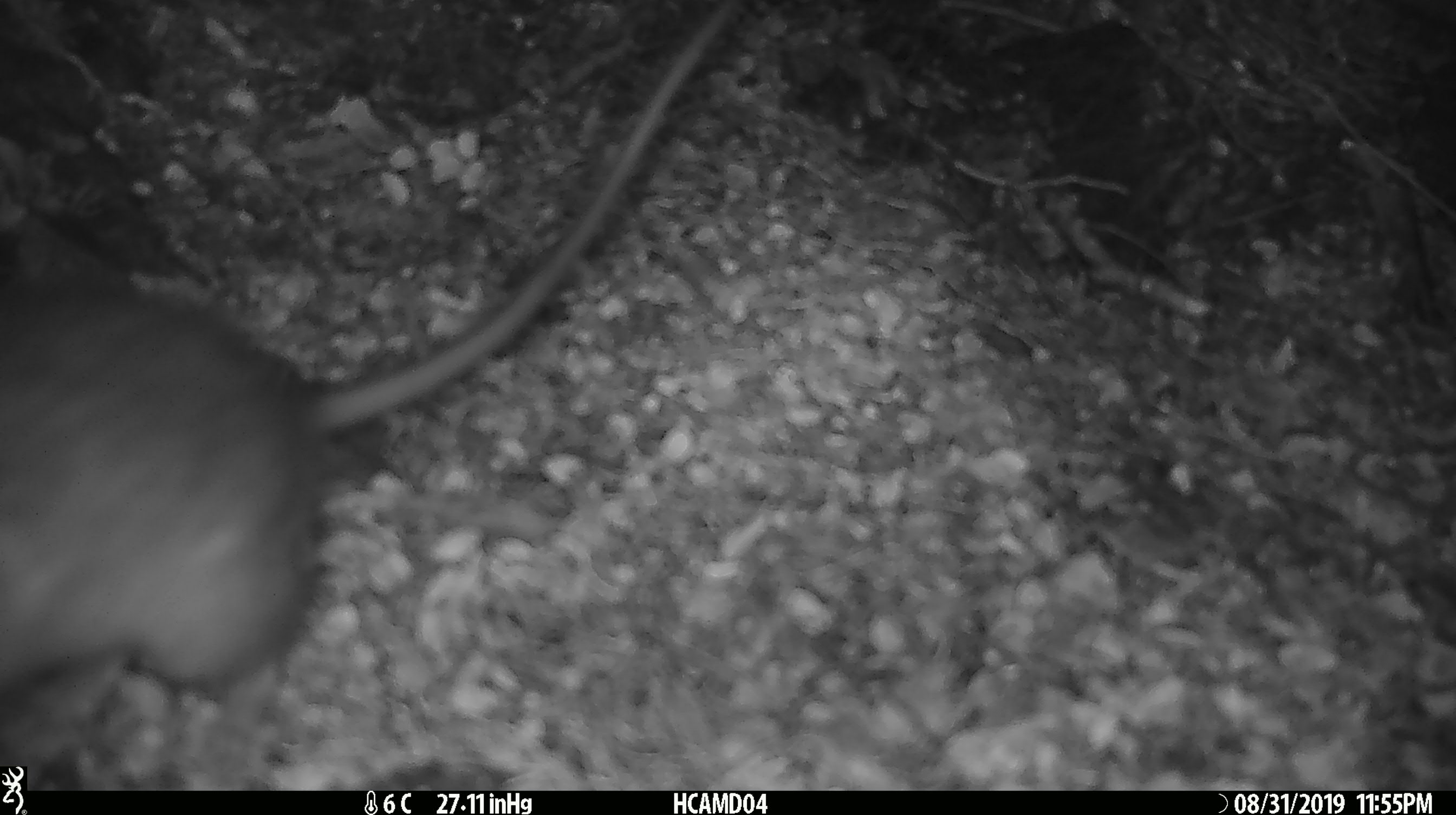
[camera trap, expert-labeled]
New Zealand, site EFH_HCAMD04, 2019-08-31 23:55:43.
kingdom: Animalia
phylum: Chordata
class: Mammalia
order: Rodentia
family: Muridae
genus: Mus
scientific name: Mus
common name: mouse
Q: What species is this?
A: Mouse (Mus).